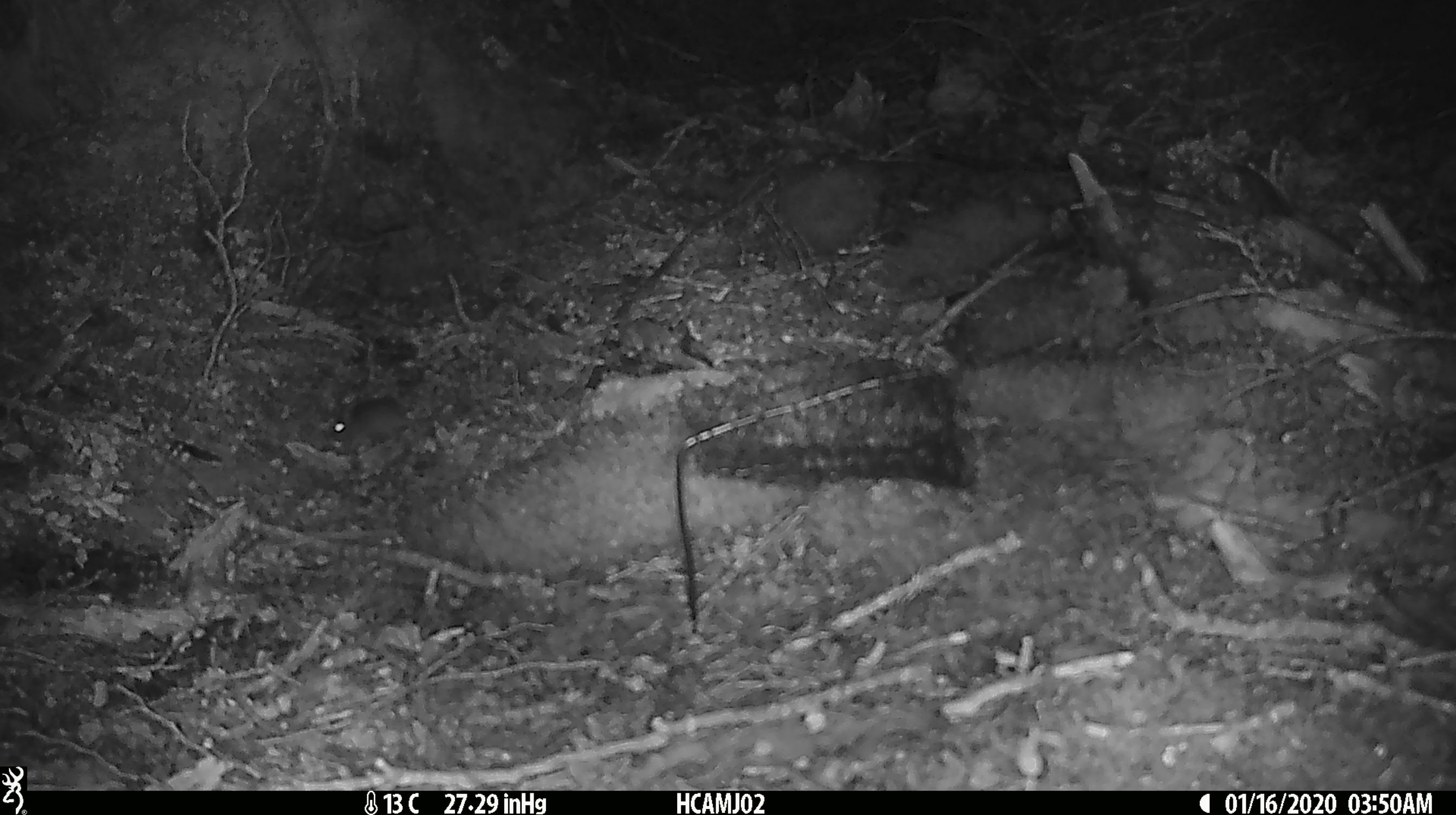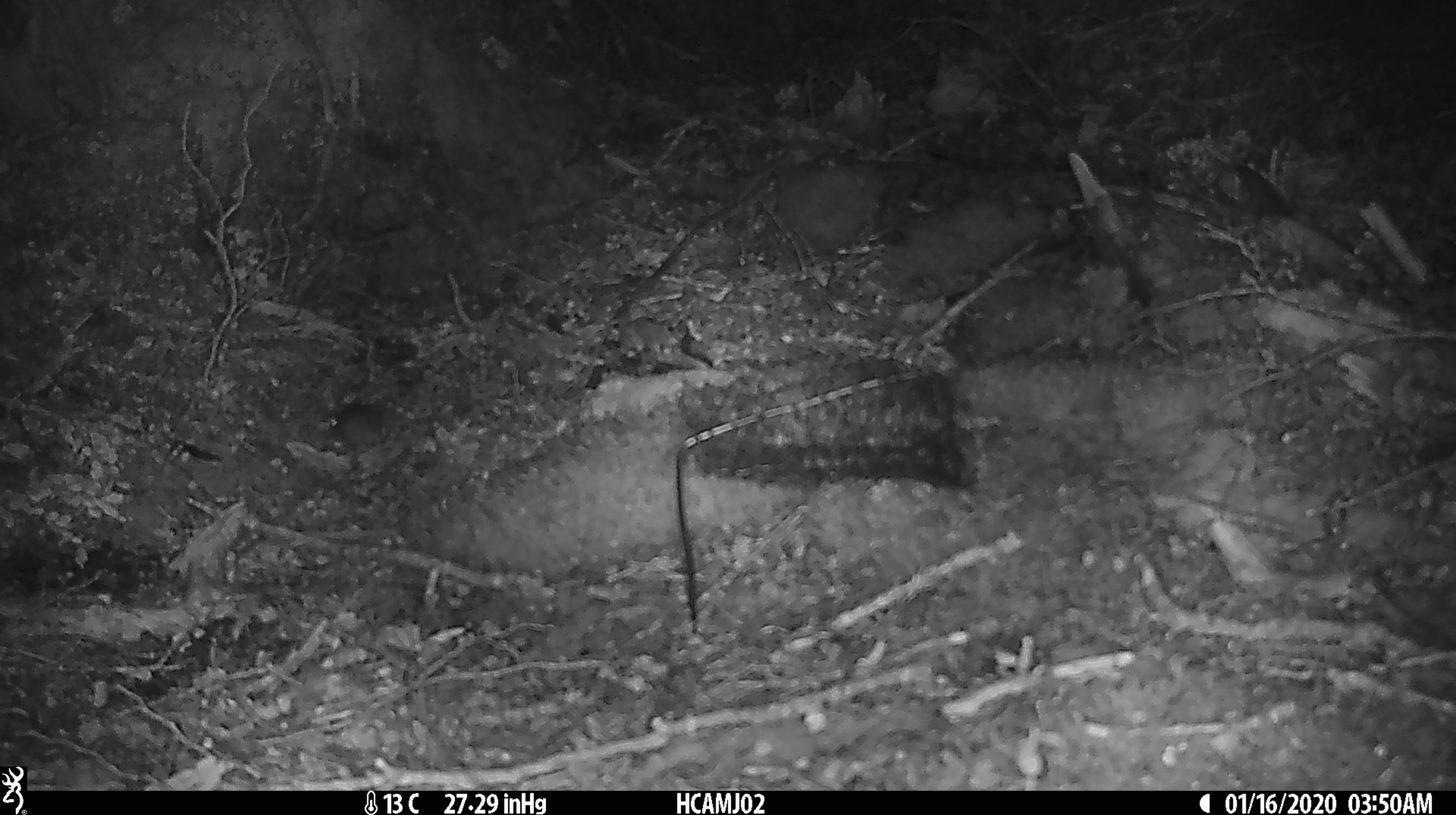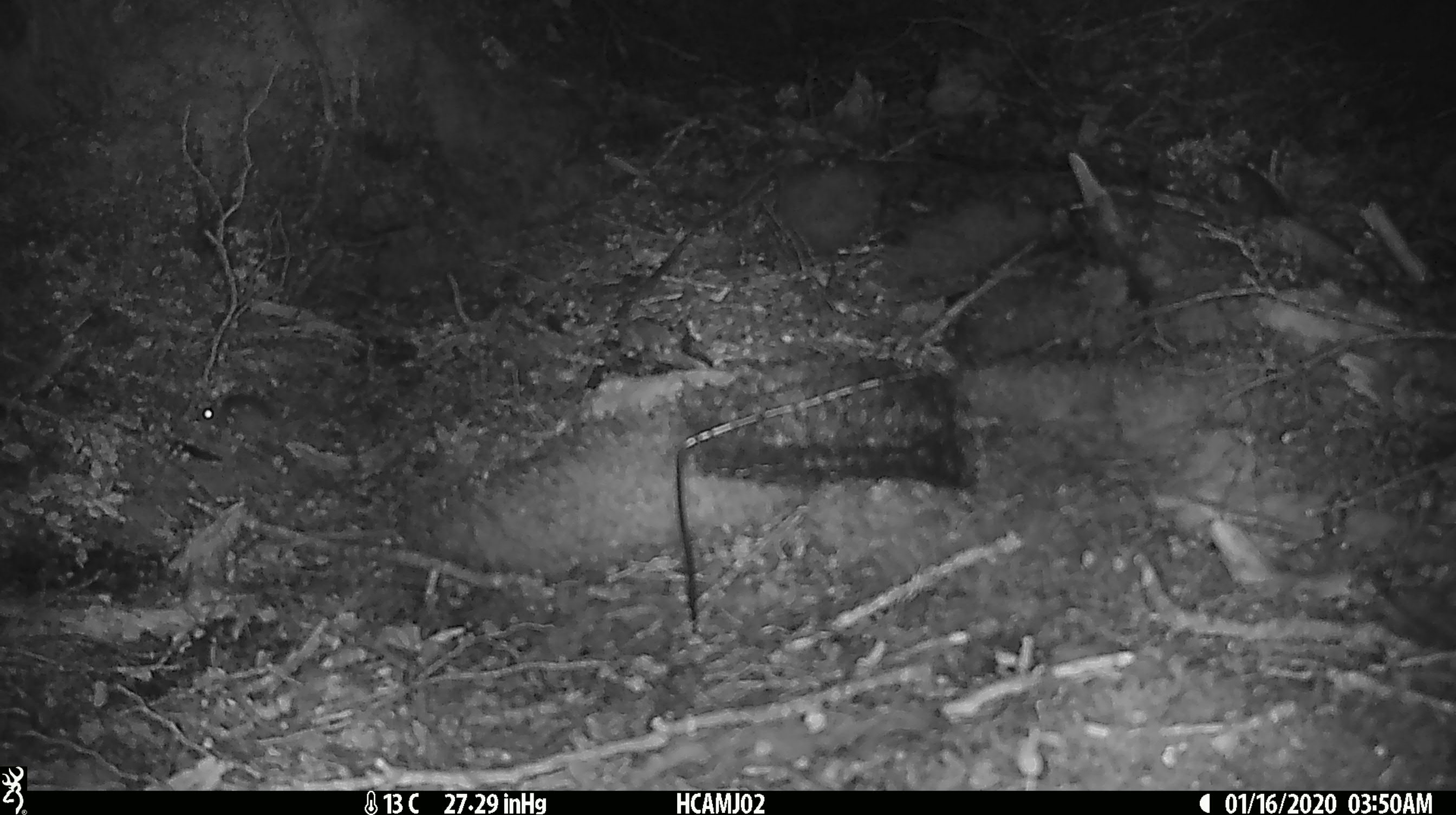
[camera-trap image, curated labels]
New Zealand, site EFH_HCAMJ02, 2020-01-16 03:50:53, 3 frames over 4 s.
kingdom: Animalia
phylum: Chordata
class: Mammalia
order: Rodentia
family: Muridae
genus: Mus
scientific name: Mus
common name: mouse